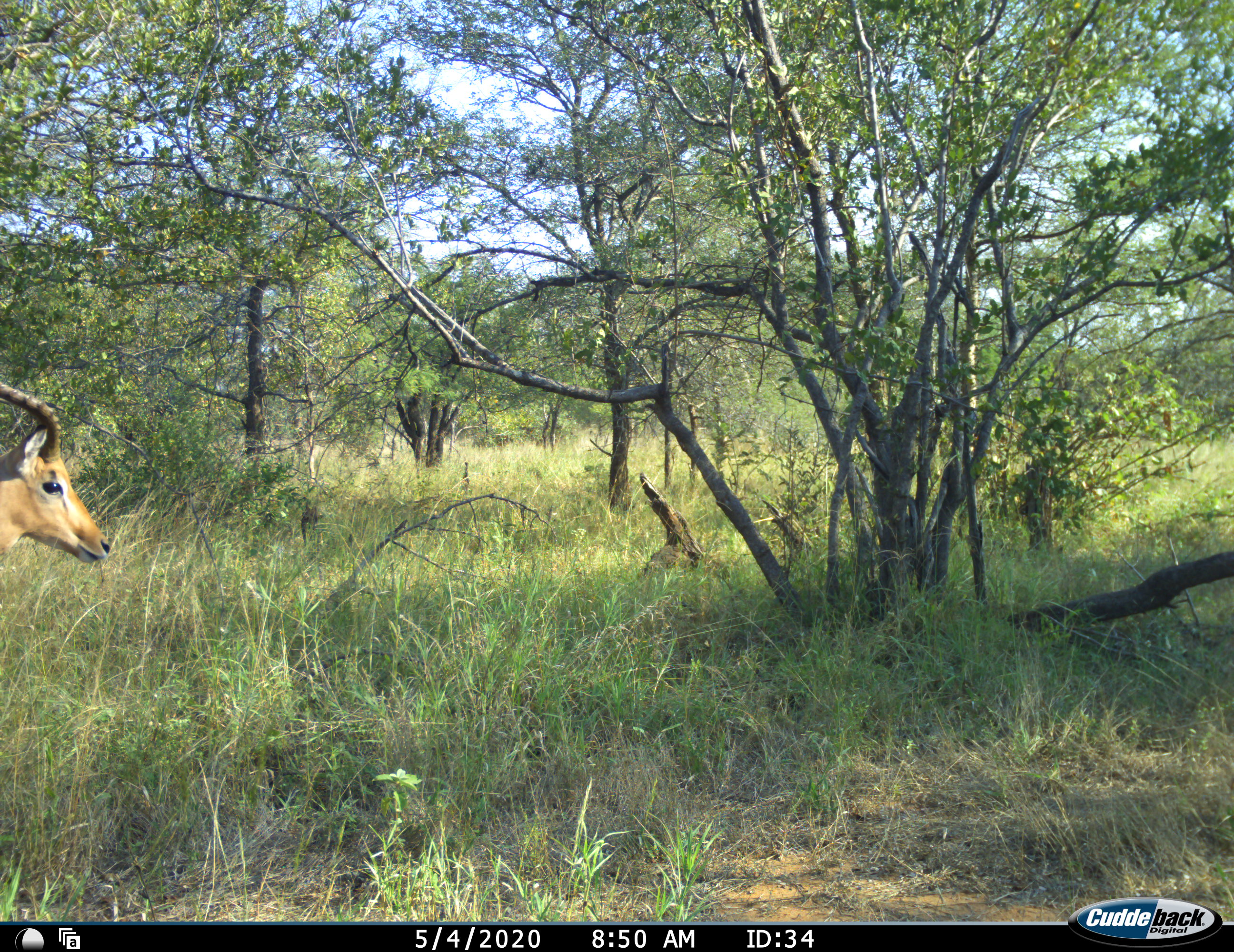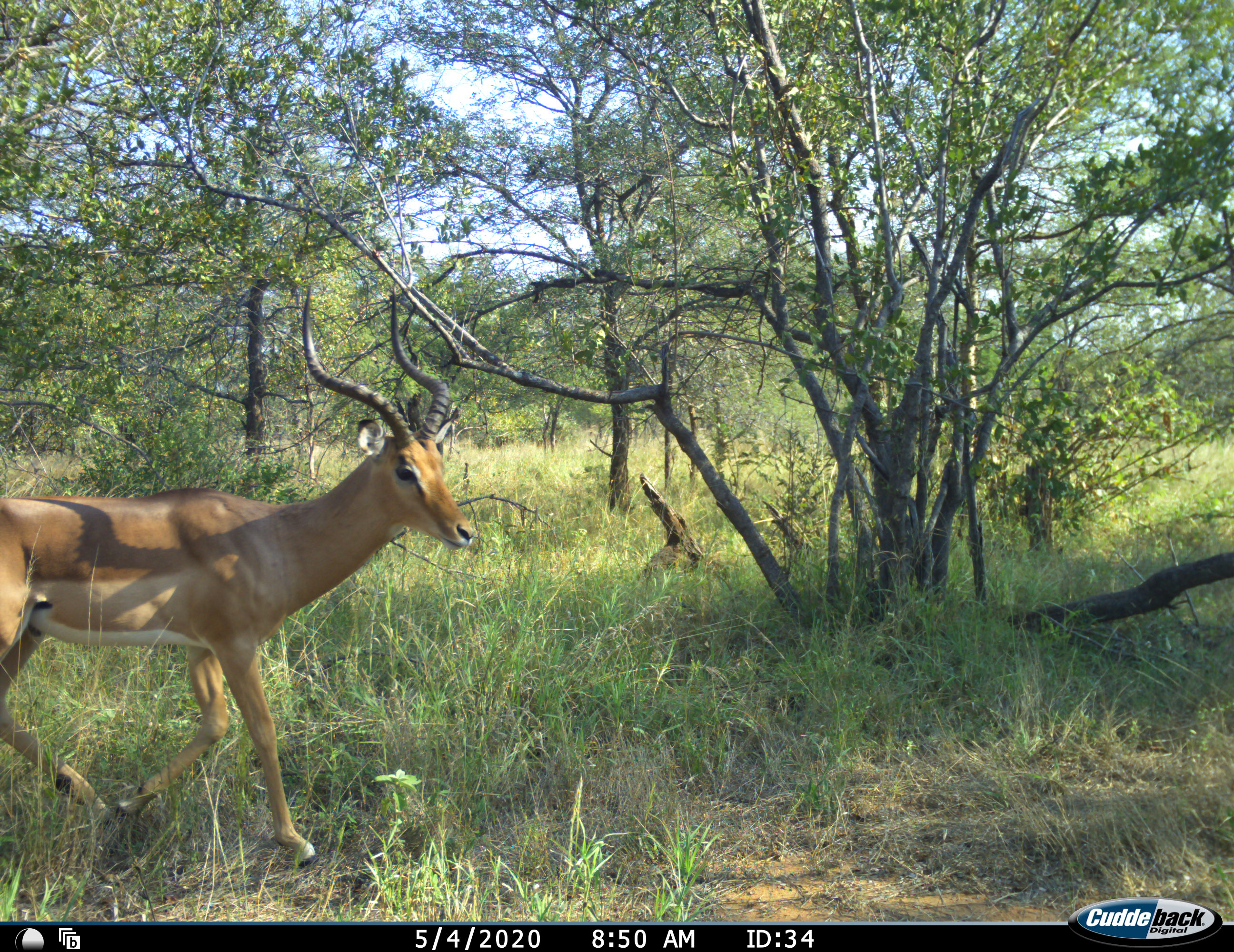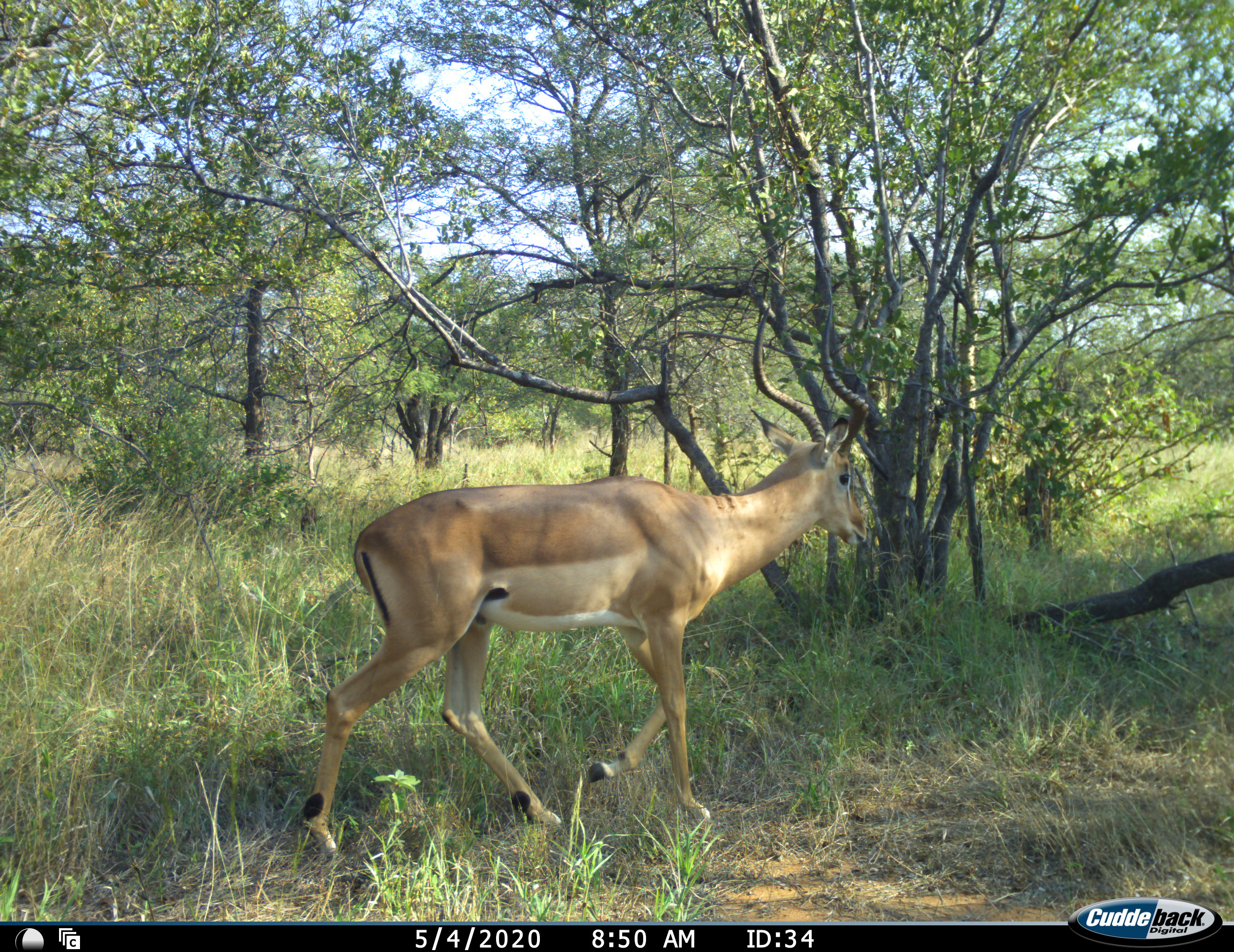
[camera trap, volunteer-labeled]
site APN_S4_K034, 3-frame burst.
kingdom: Animalia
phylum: Chordata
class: Mammalia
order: Artiodactyla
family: Bovidae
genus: Aepyceros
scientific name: Aepyceros melampus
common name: impala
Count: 1.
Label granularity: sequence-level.